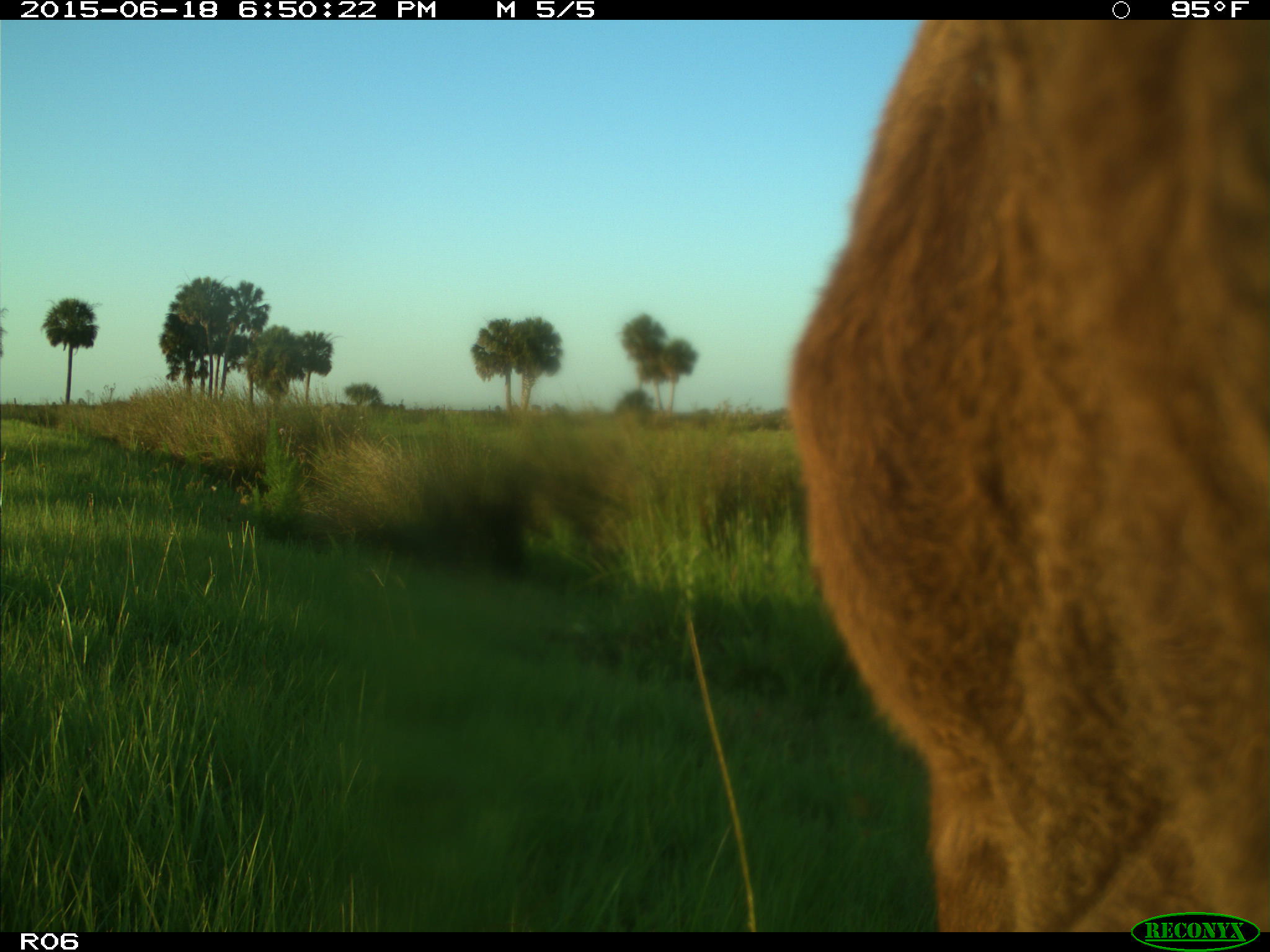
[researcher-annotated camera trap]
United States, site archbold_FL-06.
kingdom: Animalia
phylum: Chordata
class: Mammalia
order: Artiodactyla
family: Bovidae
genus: Bos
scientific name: Bos taurus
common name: domestic cow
Bos taurus (domestic cow).